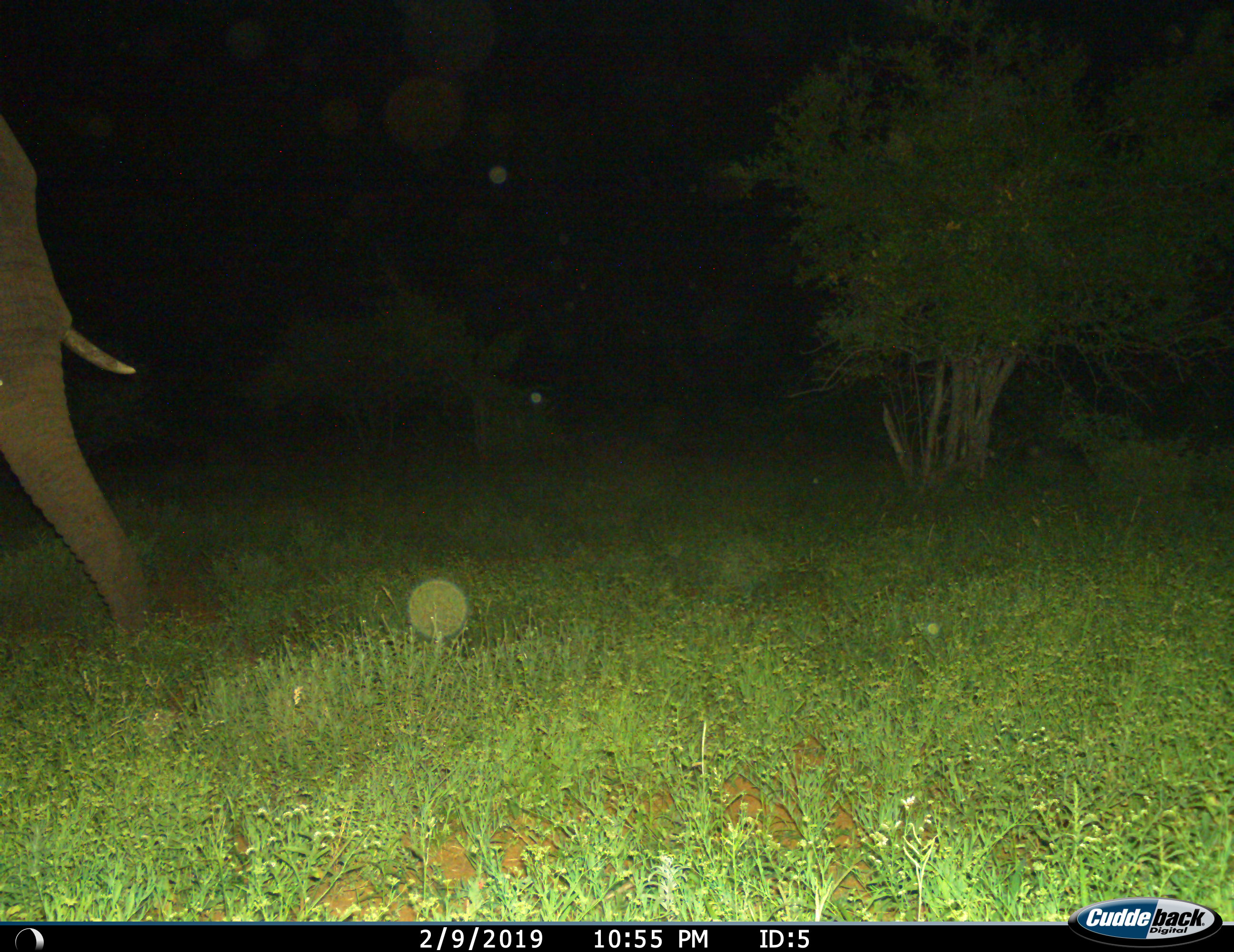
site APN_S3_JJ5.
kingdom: Animalia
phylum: Chordata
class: Mammalia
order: Proboscidea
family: Elephantidae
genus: Loxodonta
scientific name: Loxodonta africana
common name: african bush elephant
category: elephant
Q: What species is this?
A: Elephant (african bush elephant) (Loxodonta africana).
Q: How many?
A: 1.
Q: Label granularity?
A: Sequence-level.